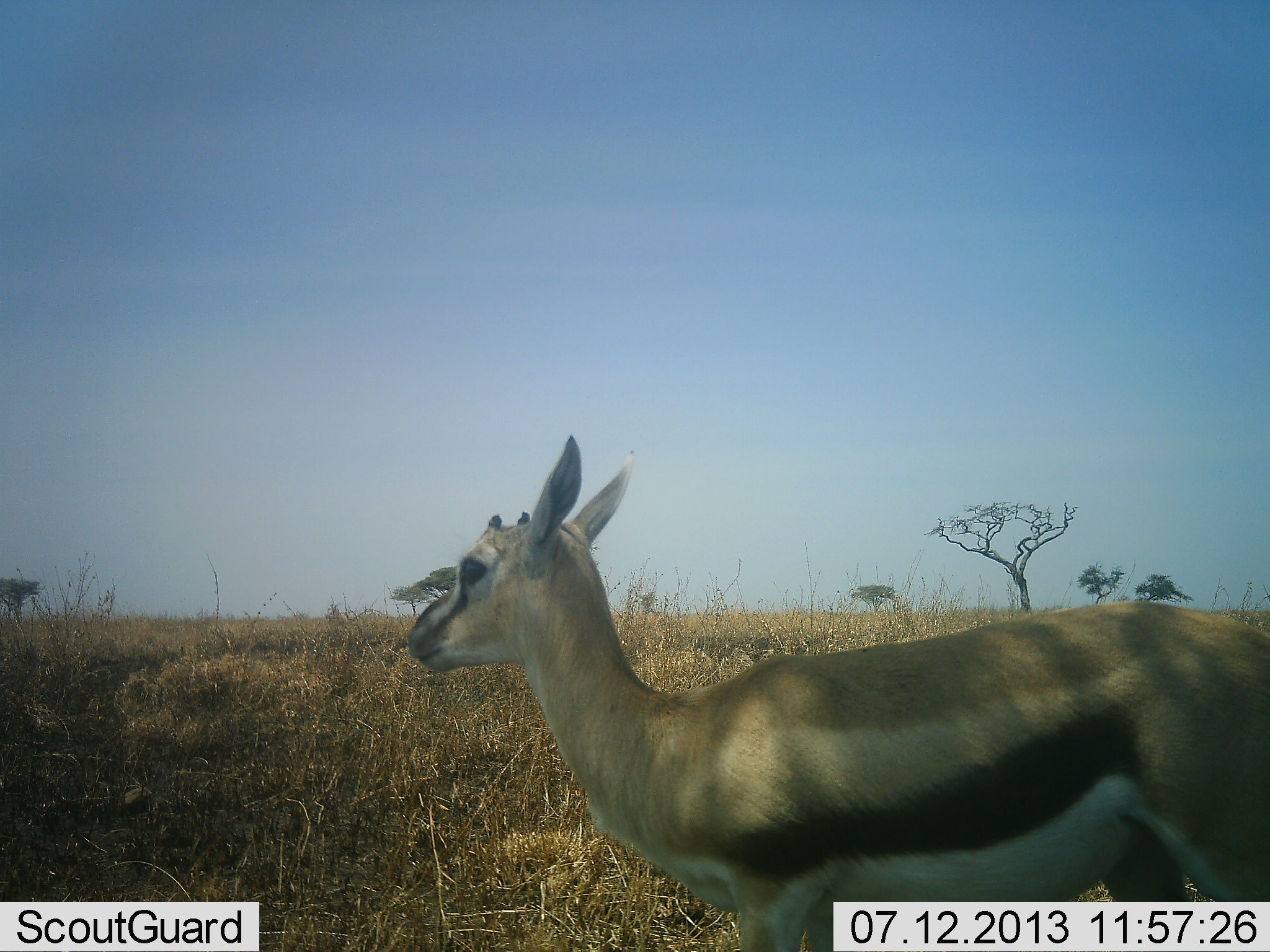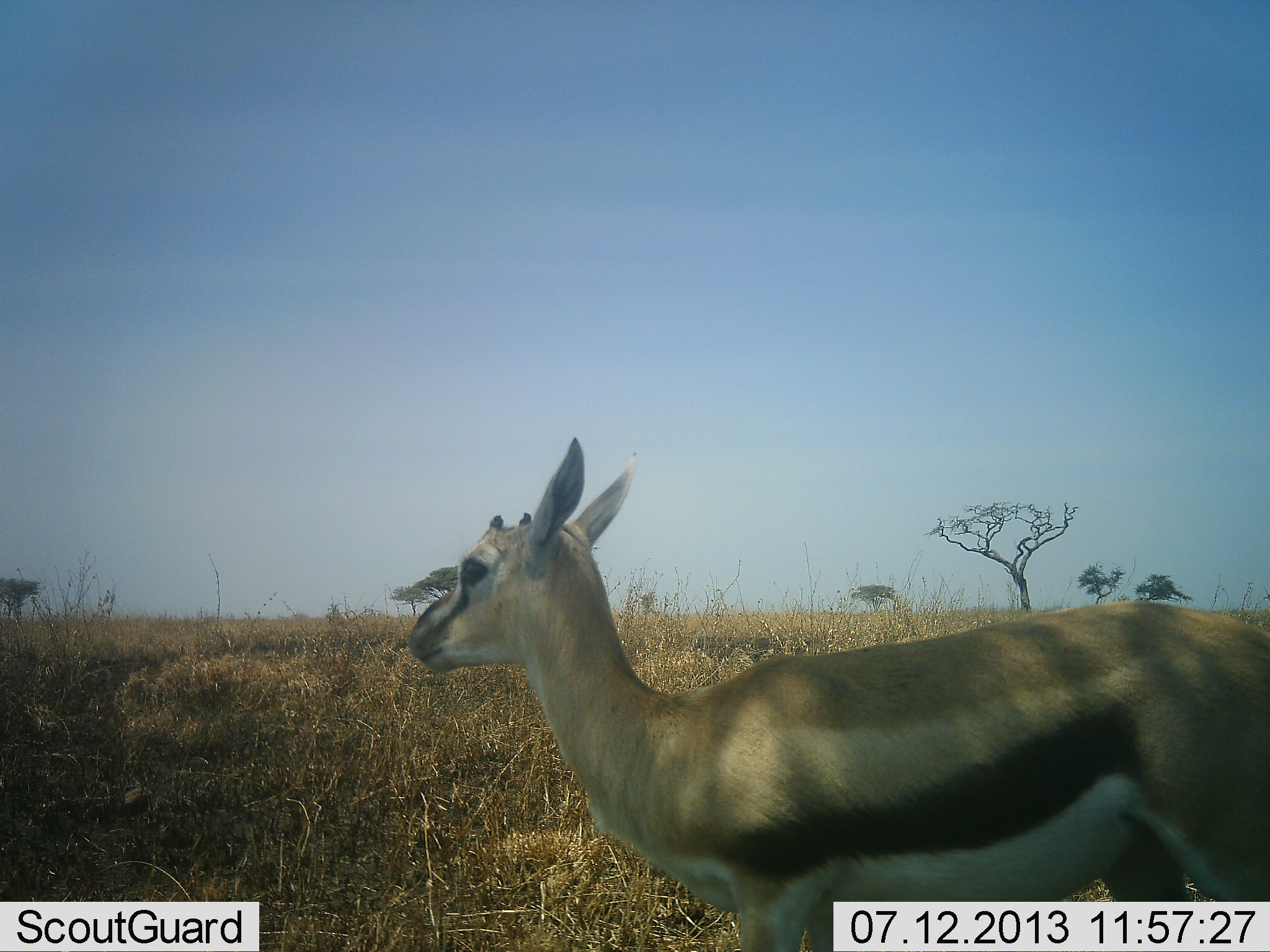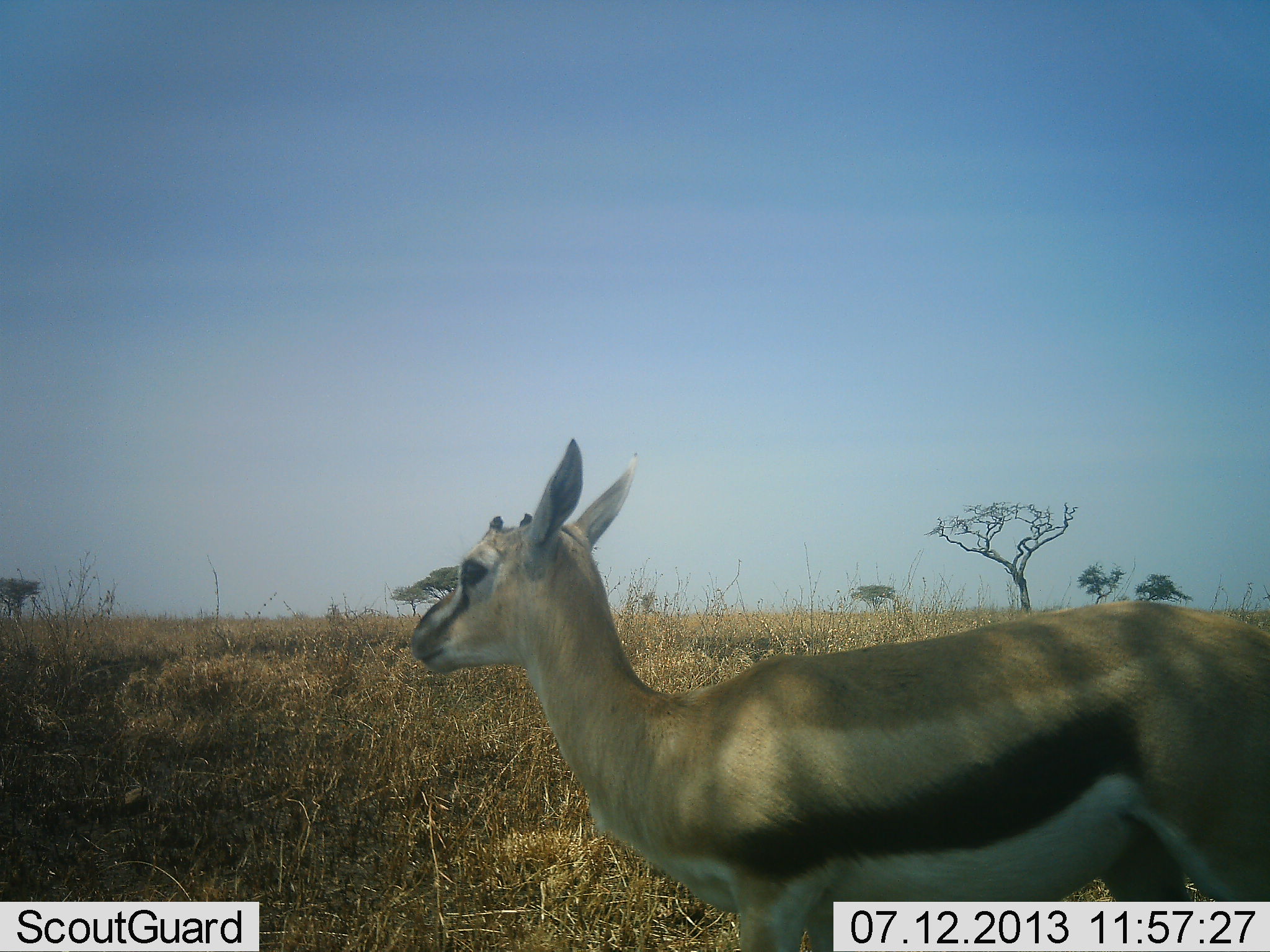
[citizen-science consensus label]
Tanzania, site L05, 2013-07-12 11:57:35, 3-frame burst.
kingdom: Animalia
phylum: Chordata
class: Mammalia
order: Artiodactyla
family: Bovidae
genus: Eudorcas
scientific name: Eudorcas thomsonii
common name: thomson's gazelle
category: gazellethomsons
Gazellethomsons (thomson's gazelle) (Eudorcas thomsonii), count 1. Behavior (volunteer vote fractions): standing 97%, resting 0%, moving 3%, interacting 0%. Young present (vote fraction): 11%. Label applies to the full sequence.